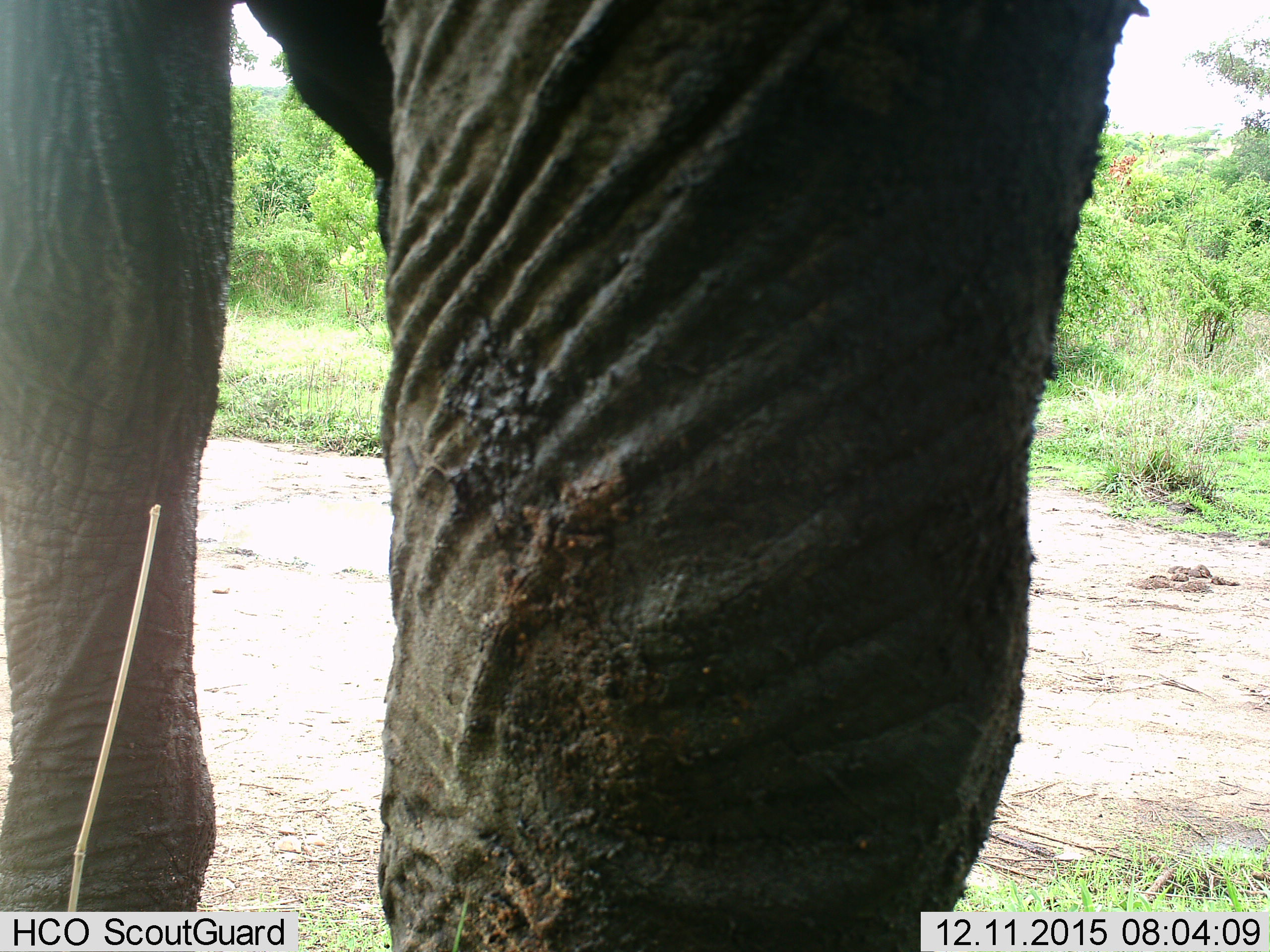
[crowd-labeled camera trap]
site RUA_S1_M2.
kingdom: Animalia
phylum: Chordata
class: Mammalia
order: Proboscidea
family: Elephantidae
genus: Loxodonta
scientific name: Loxodonta africana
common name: african bush elephant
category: elephant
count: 1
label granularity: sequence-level